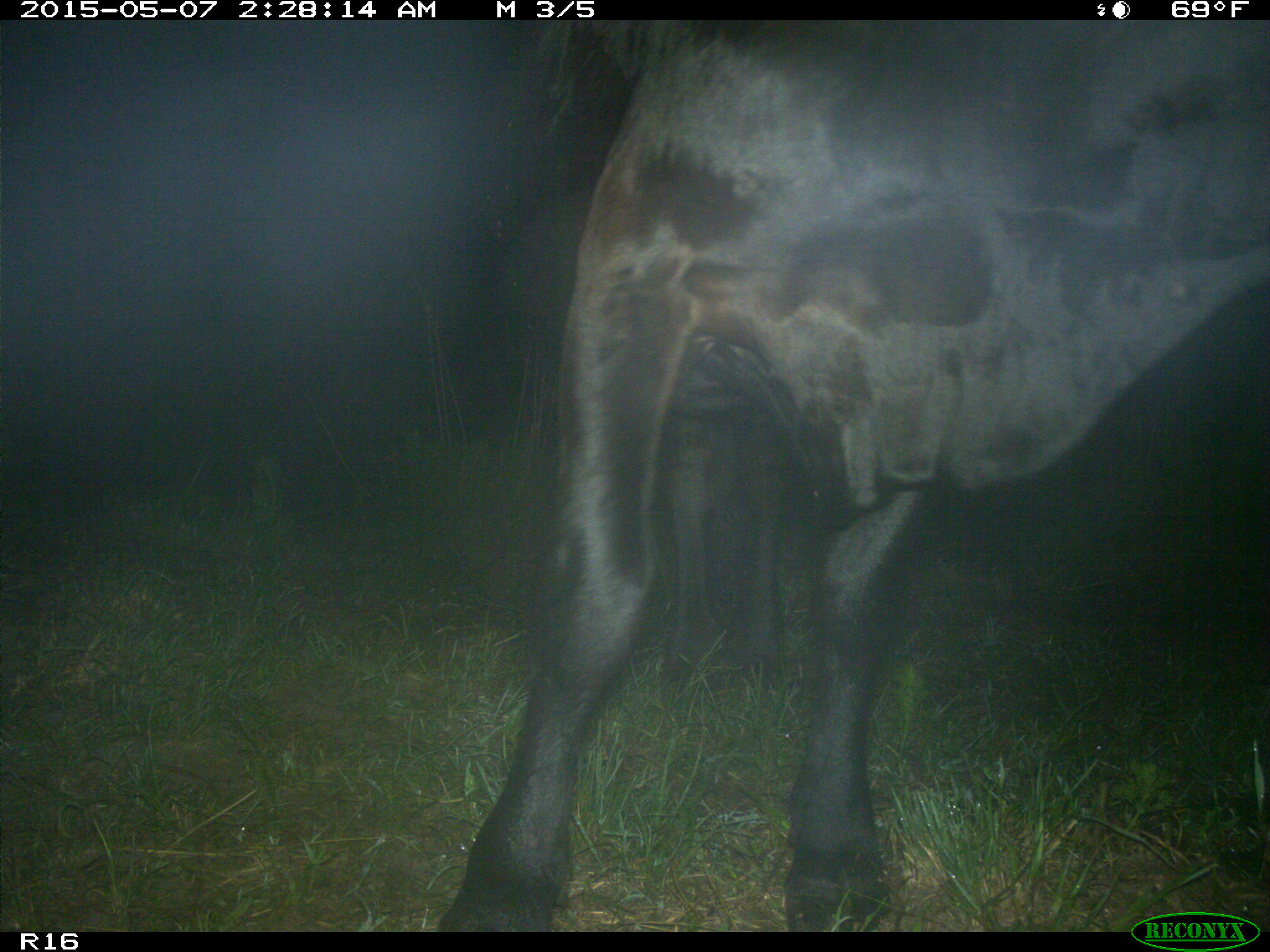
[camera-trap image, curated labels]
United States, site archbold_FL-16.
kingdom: Animalia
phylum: Chordata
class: Mammalia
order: Artiodactyla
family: Bovidae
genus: Bos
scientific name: Bos taurus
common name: domestic cow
Bos taurus (domestic cow).